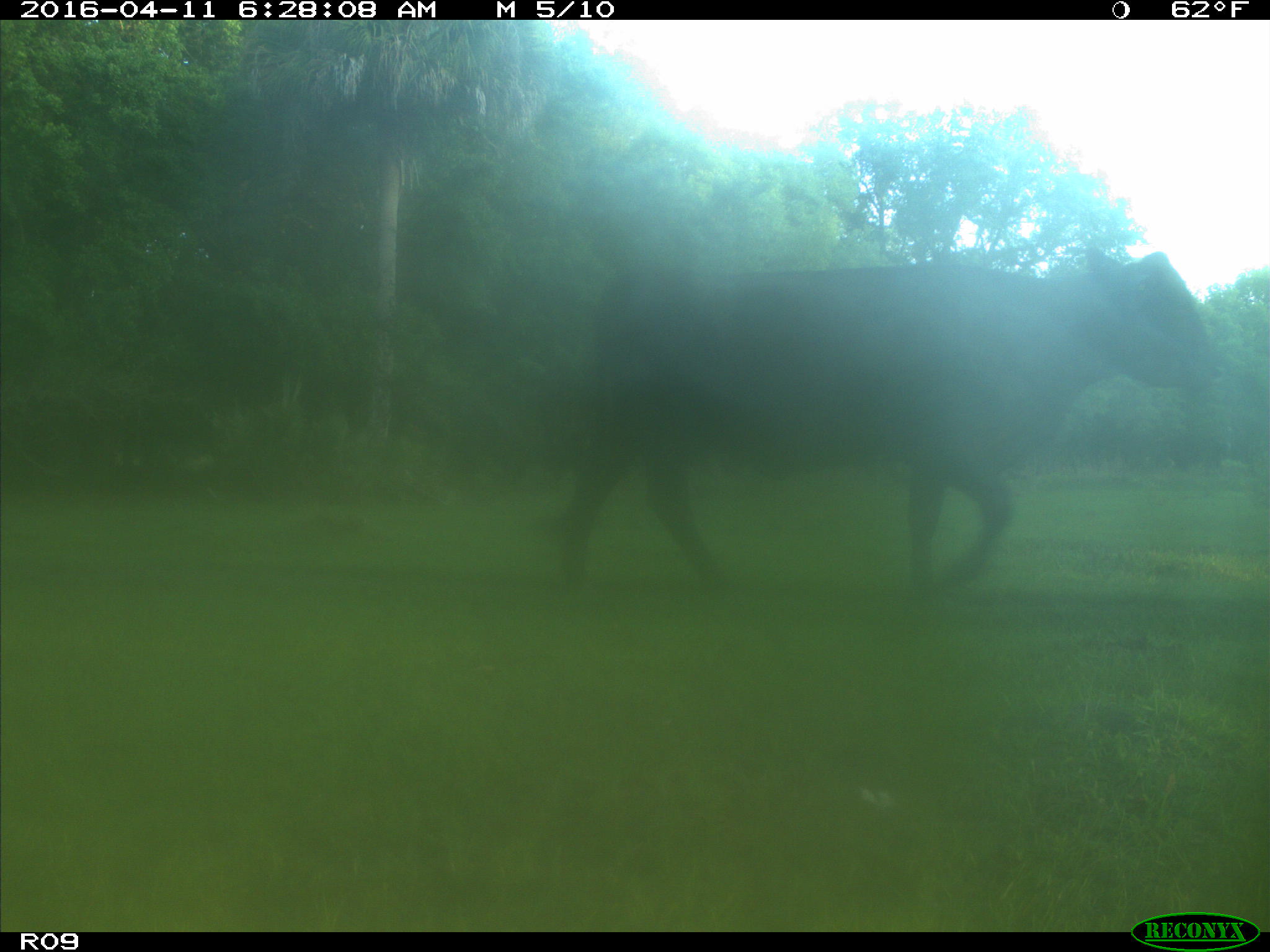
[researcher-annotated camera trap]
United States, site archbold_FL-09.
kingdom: Animalia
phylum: Chordata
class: Mammalia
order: Artiodactyla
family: Bovidae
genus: Bos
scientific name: Bos taurus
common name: domestic cow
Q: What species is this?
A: Bos taurus (domestic cow).